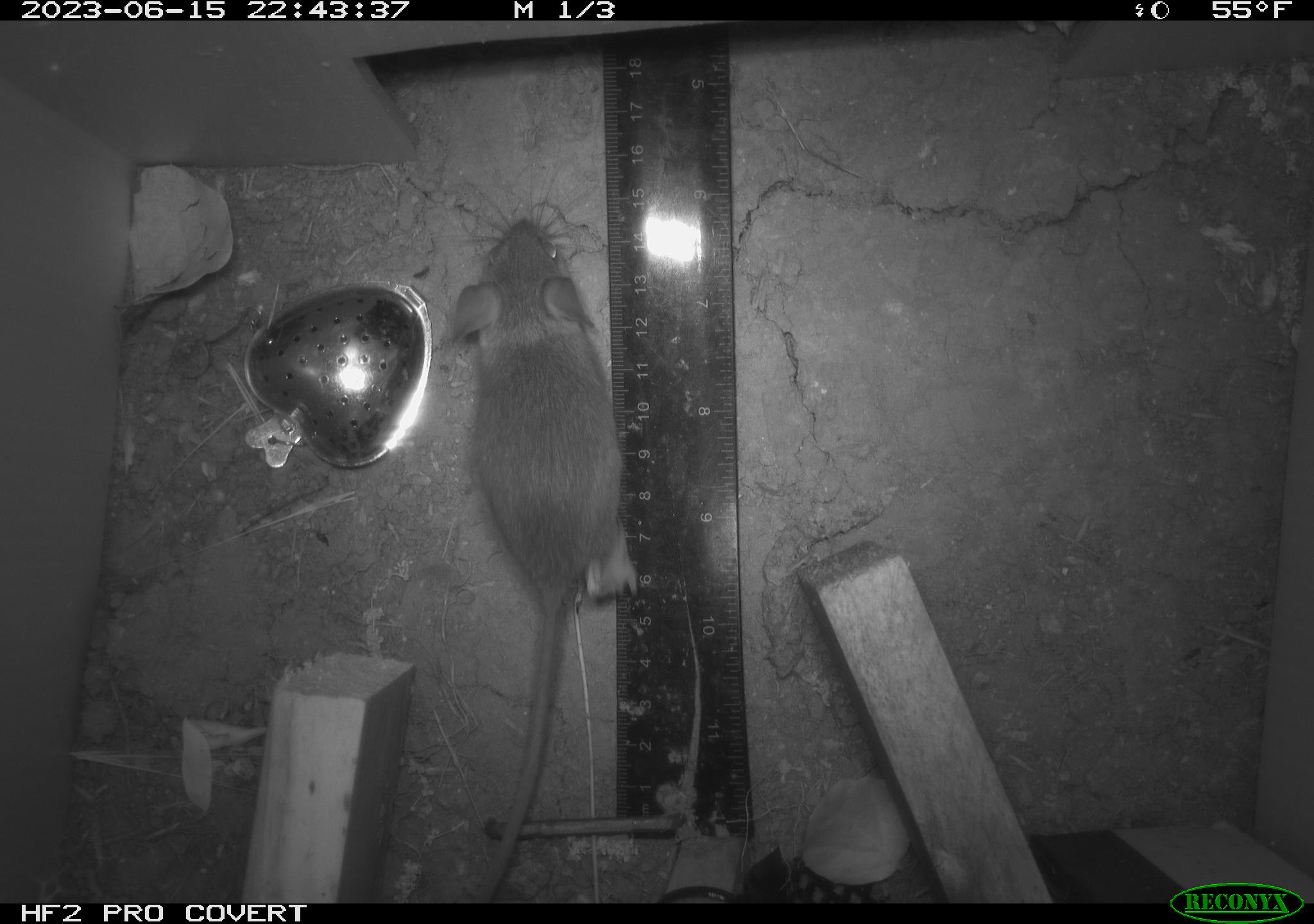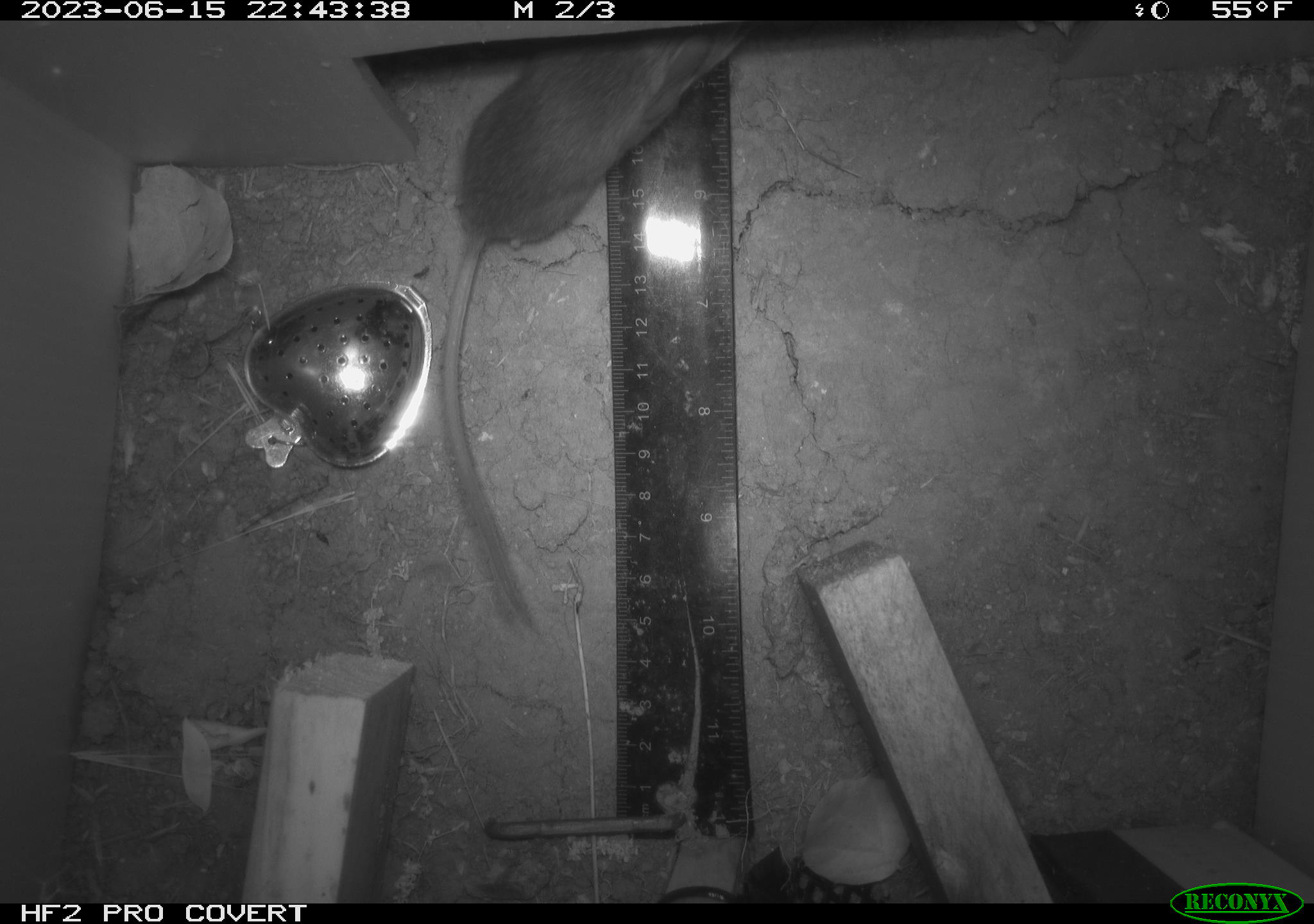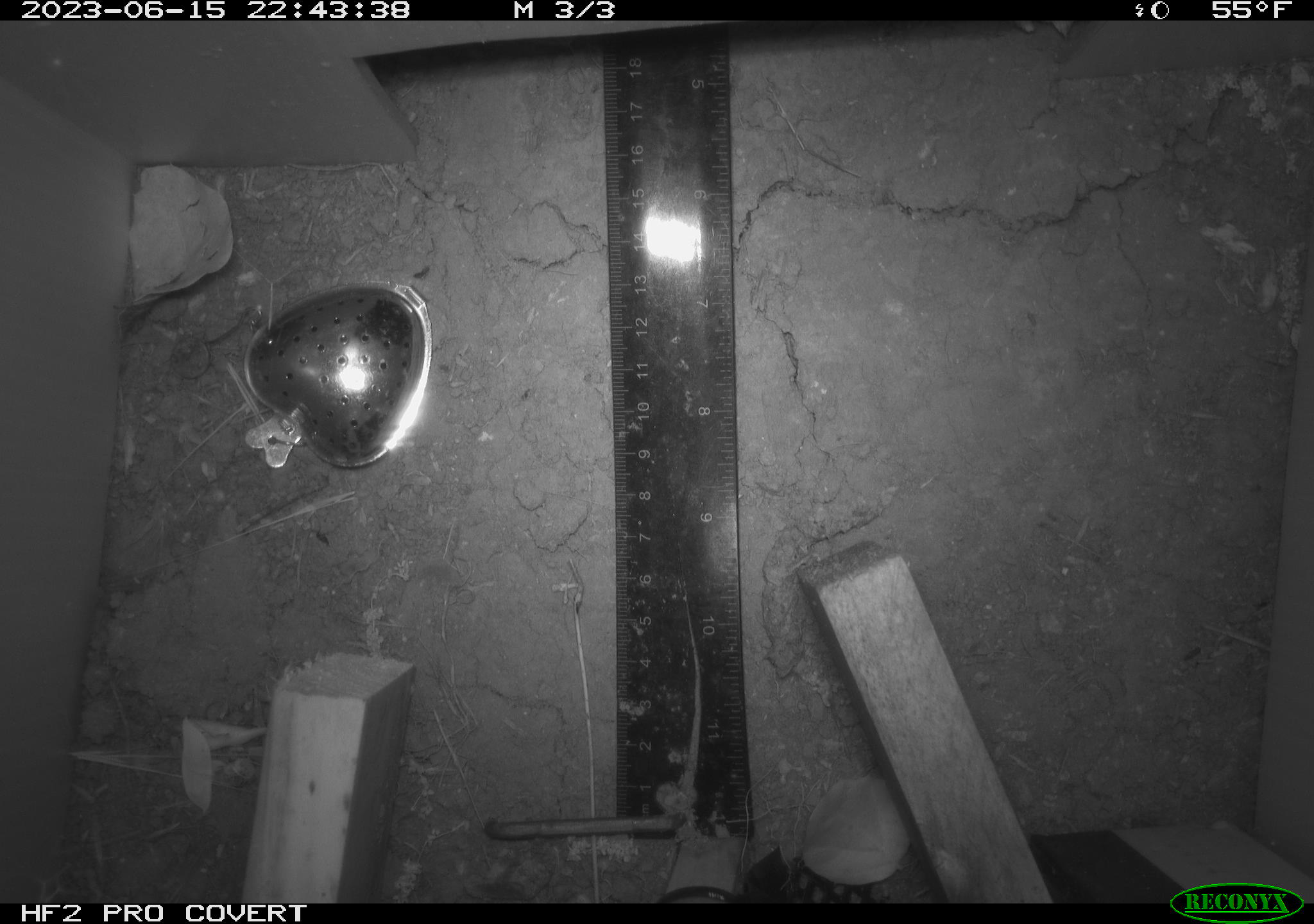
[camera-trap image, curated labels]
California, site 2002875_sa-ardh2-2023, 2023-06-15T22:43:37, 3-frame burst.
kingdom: Animalia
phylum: Chordata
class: Mammalia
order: Rodentia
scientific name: Rodentia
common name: mouse species